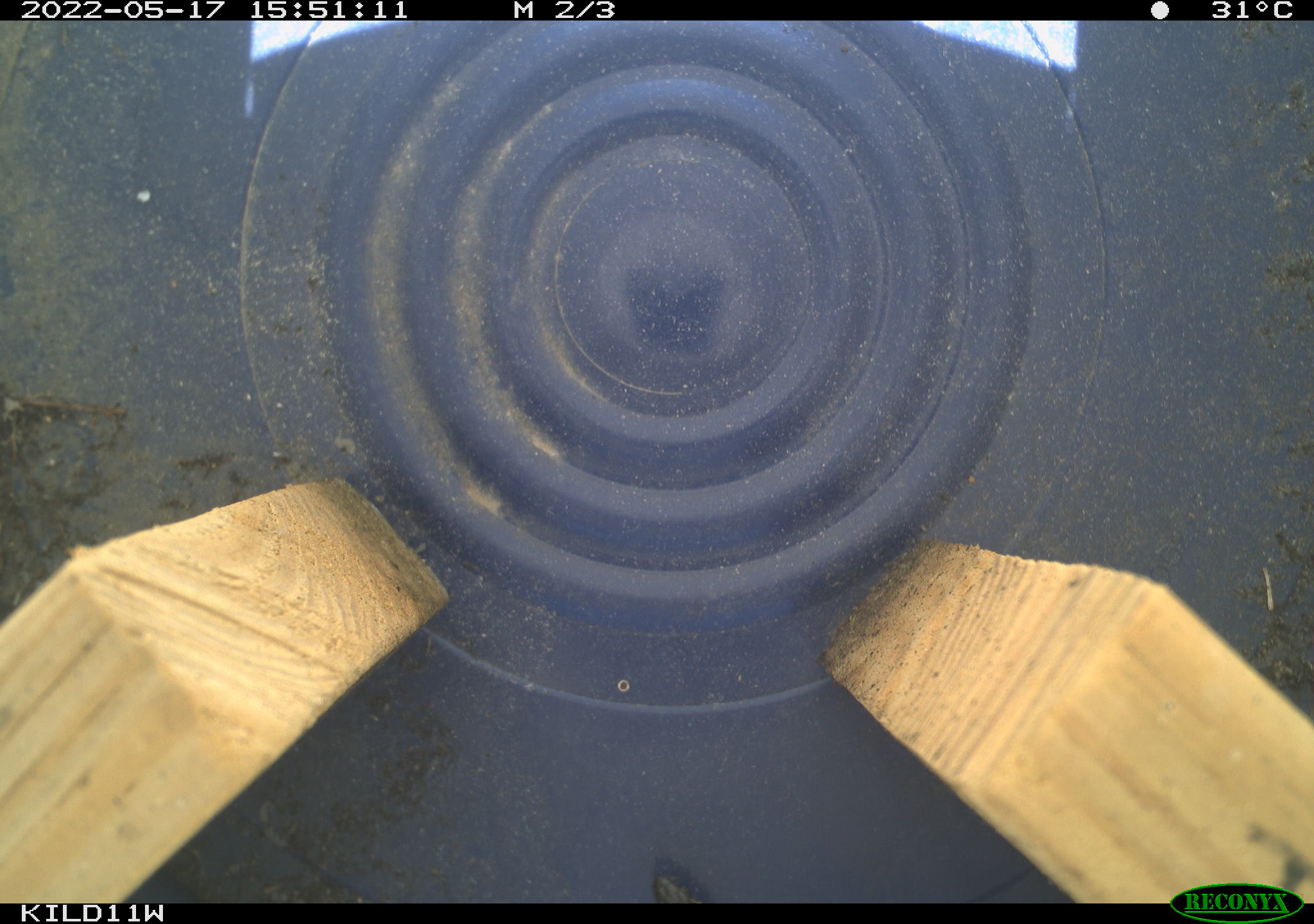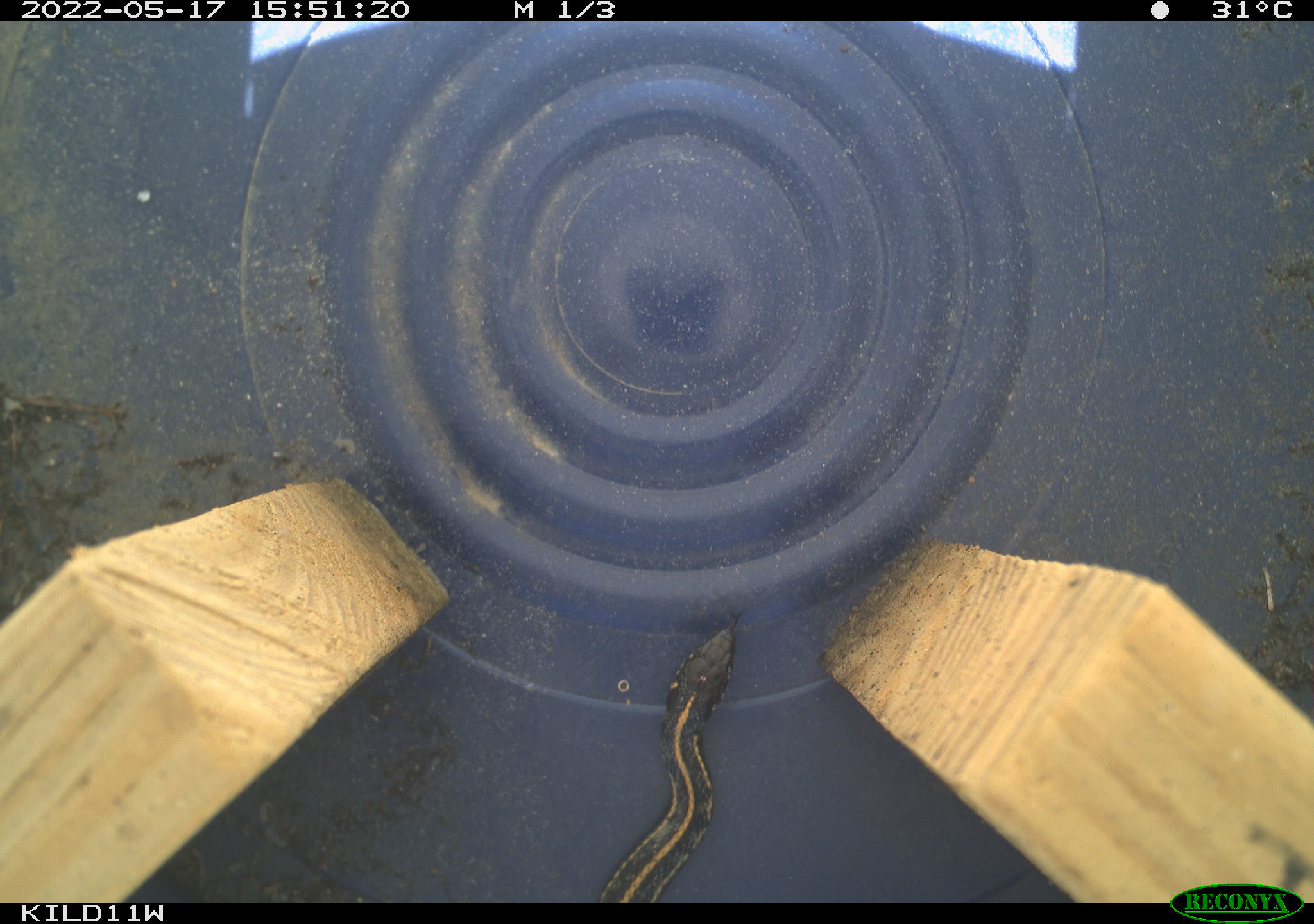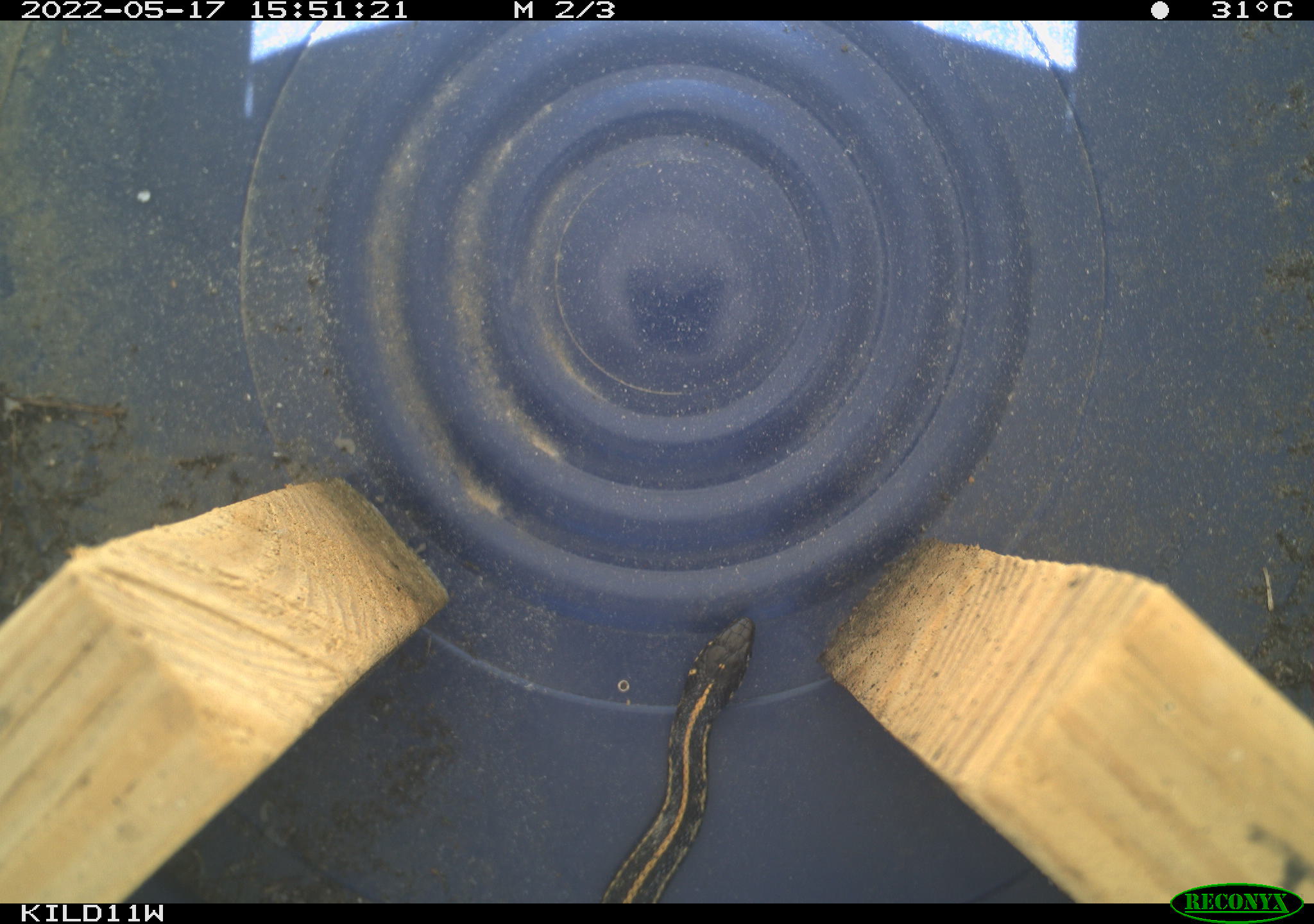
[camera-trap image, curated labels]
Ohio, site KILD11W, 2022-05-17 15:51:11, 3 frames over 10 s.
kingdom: Animalia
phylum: Chordata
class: Reptilia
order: Squamata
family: Colubridae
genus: Thamnophis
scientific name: Thamnophis radix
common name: plains gartersnake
Plains gartersnake (Thamnophis radix).